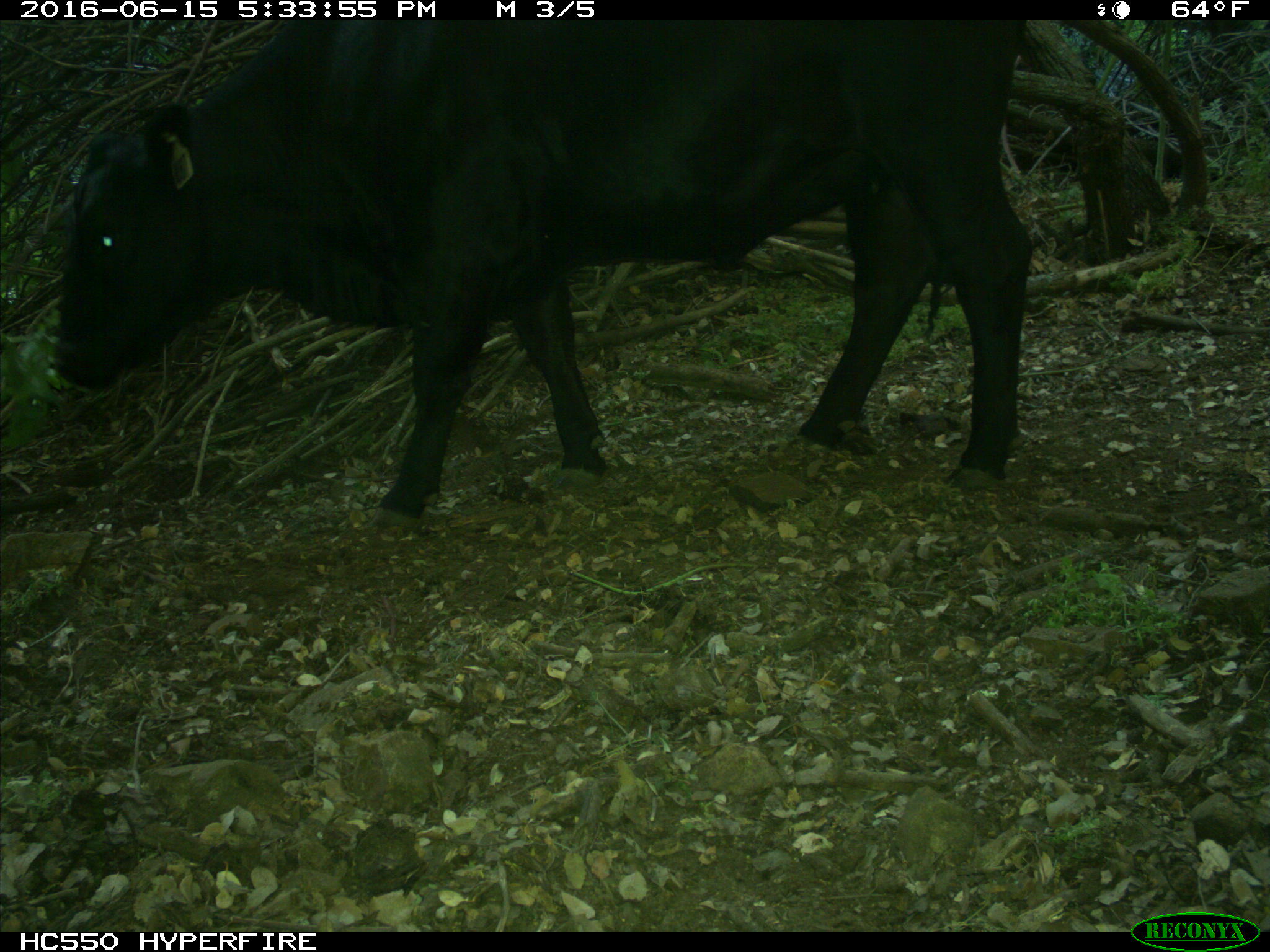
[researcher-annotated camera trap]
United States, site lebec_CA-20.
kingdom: Animalia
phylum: Chordata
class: Mammalia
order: Artiodactyla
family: Bovidae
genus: Bos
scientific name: Bos taurus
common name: domestic cow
Bos taurus (domestic cow).